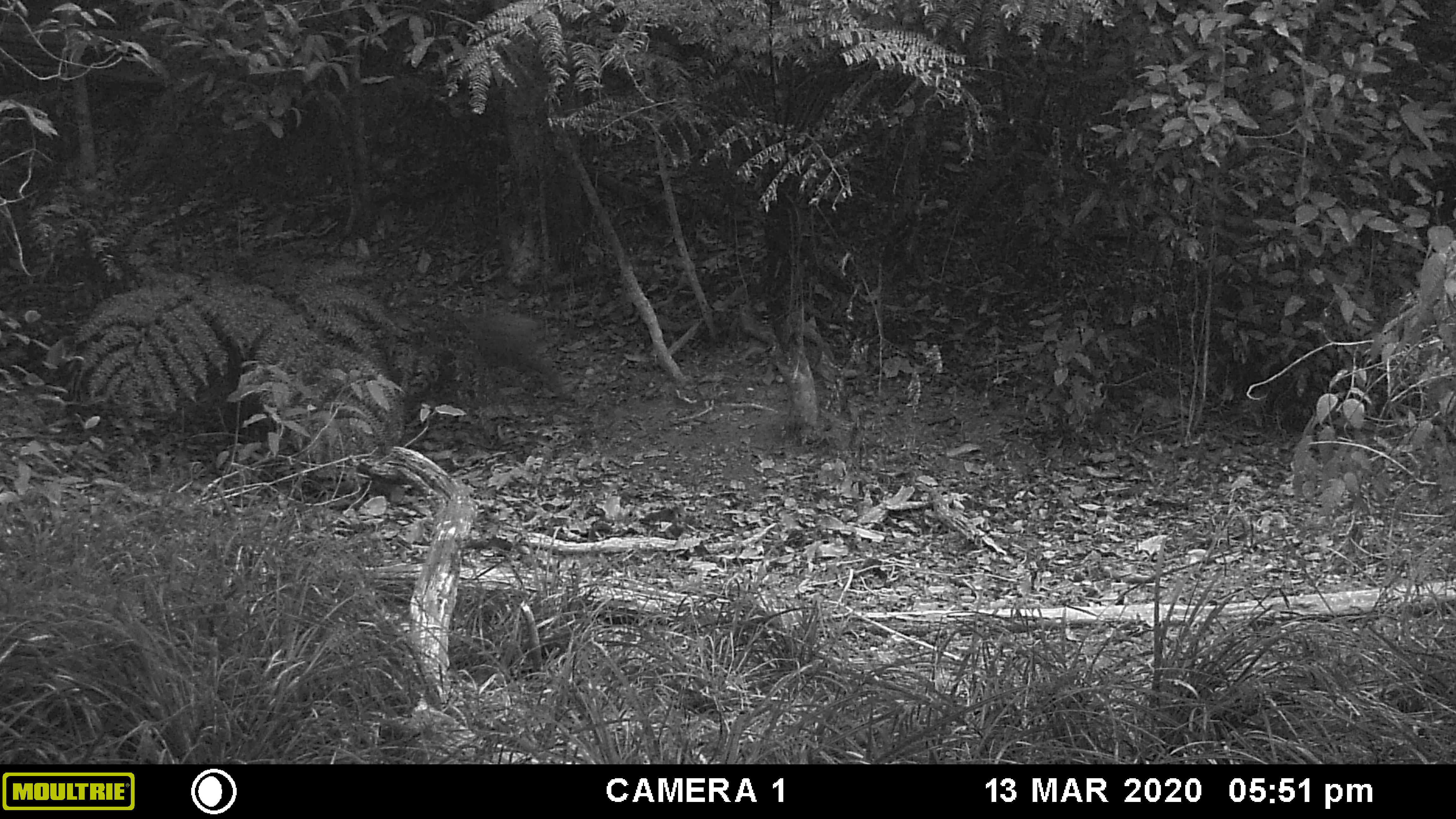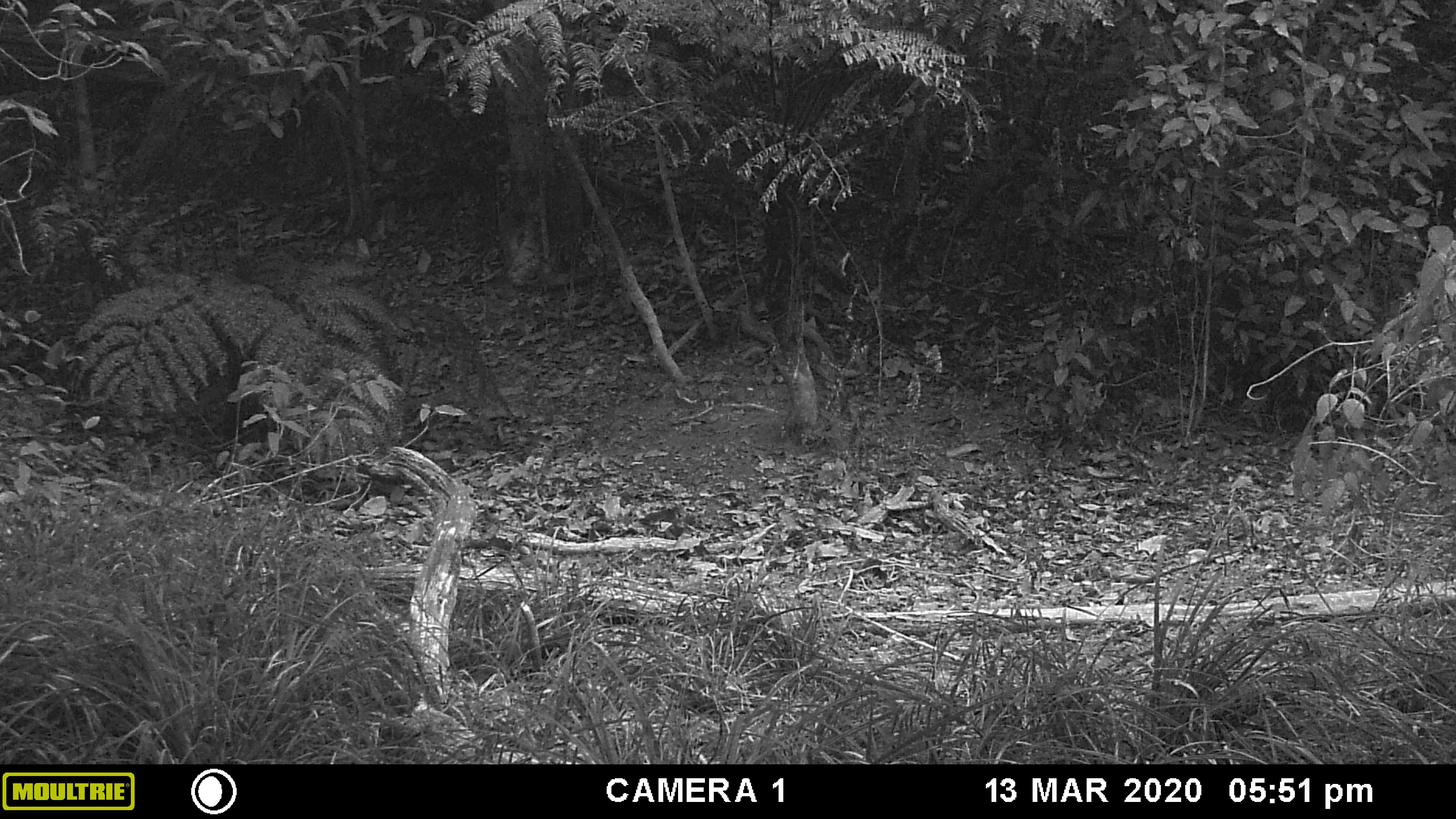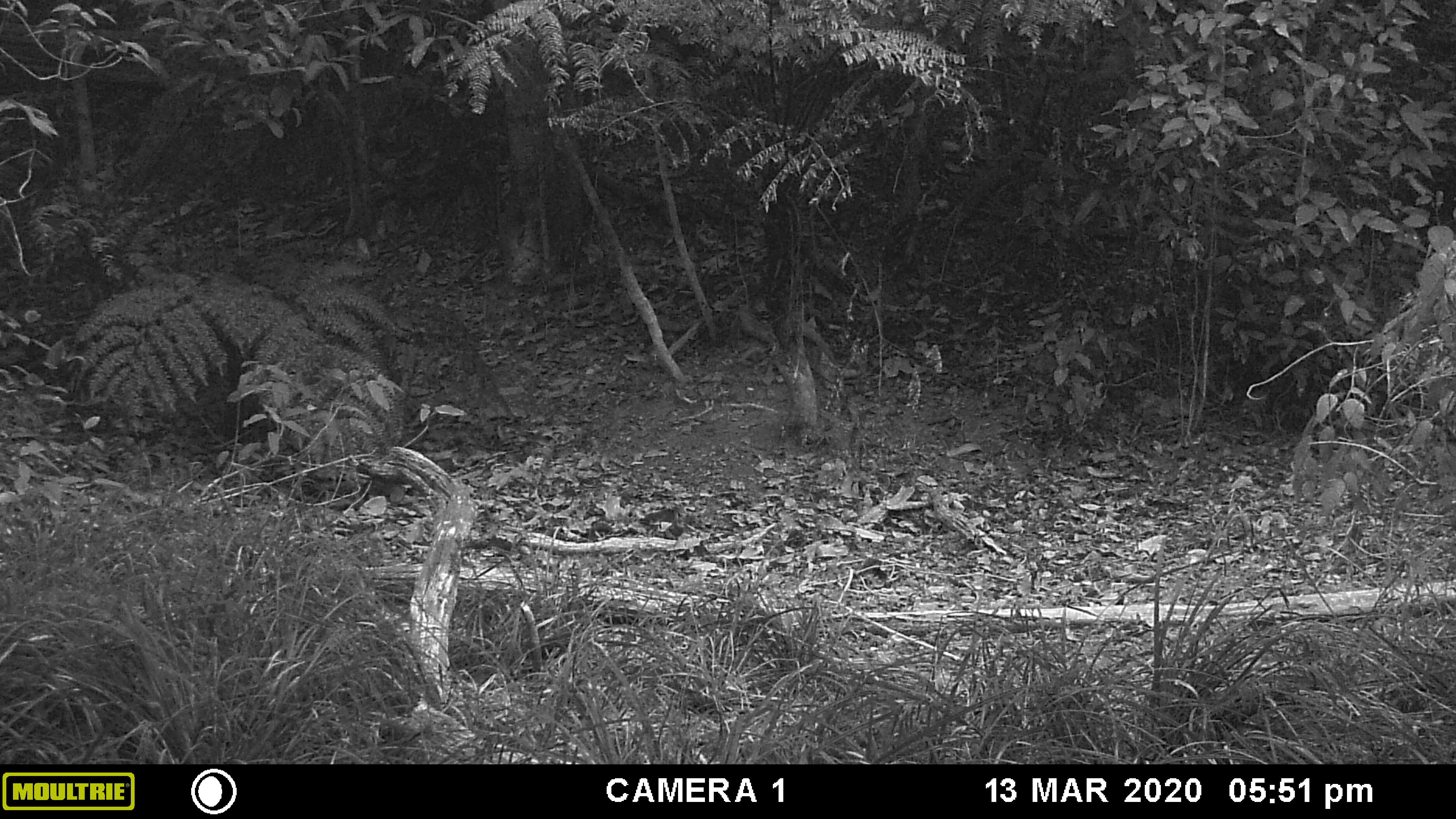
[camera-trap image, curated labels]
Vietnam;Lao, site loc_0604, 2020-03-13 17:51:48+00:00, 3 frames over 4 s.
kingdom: Animalia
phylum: Chordata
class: Mammalia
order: Artiodactyla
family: Suidae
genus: Sus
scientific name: Sus scrofa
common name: eurasian wild pig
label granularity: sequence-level